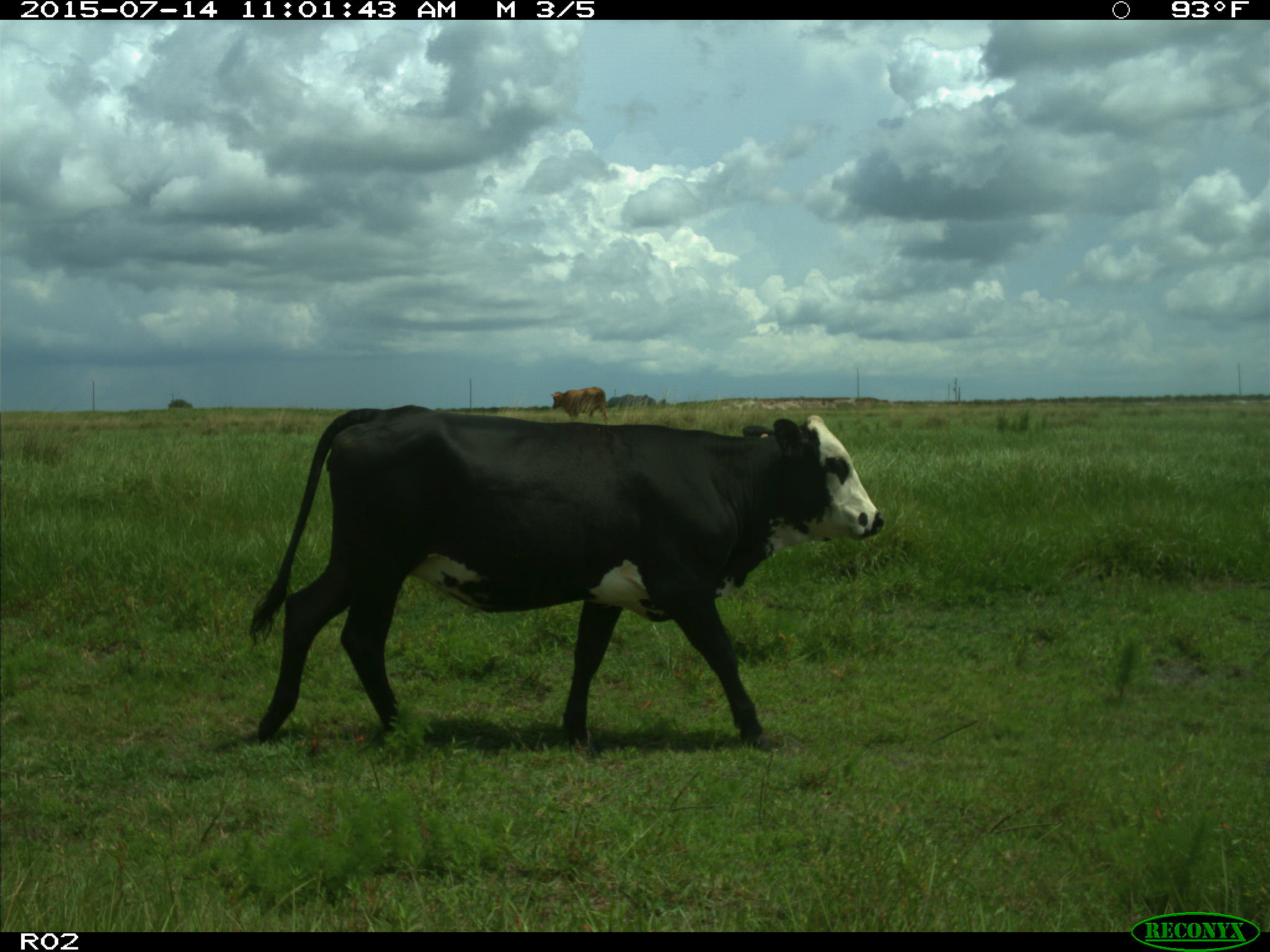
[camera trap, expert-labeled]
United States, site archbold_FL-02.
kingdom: Animalia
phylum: Chordata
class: Mammalia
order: Artiodactyla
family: Bovidae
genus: Bos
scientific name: Bos taurus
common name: domestic cow